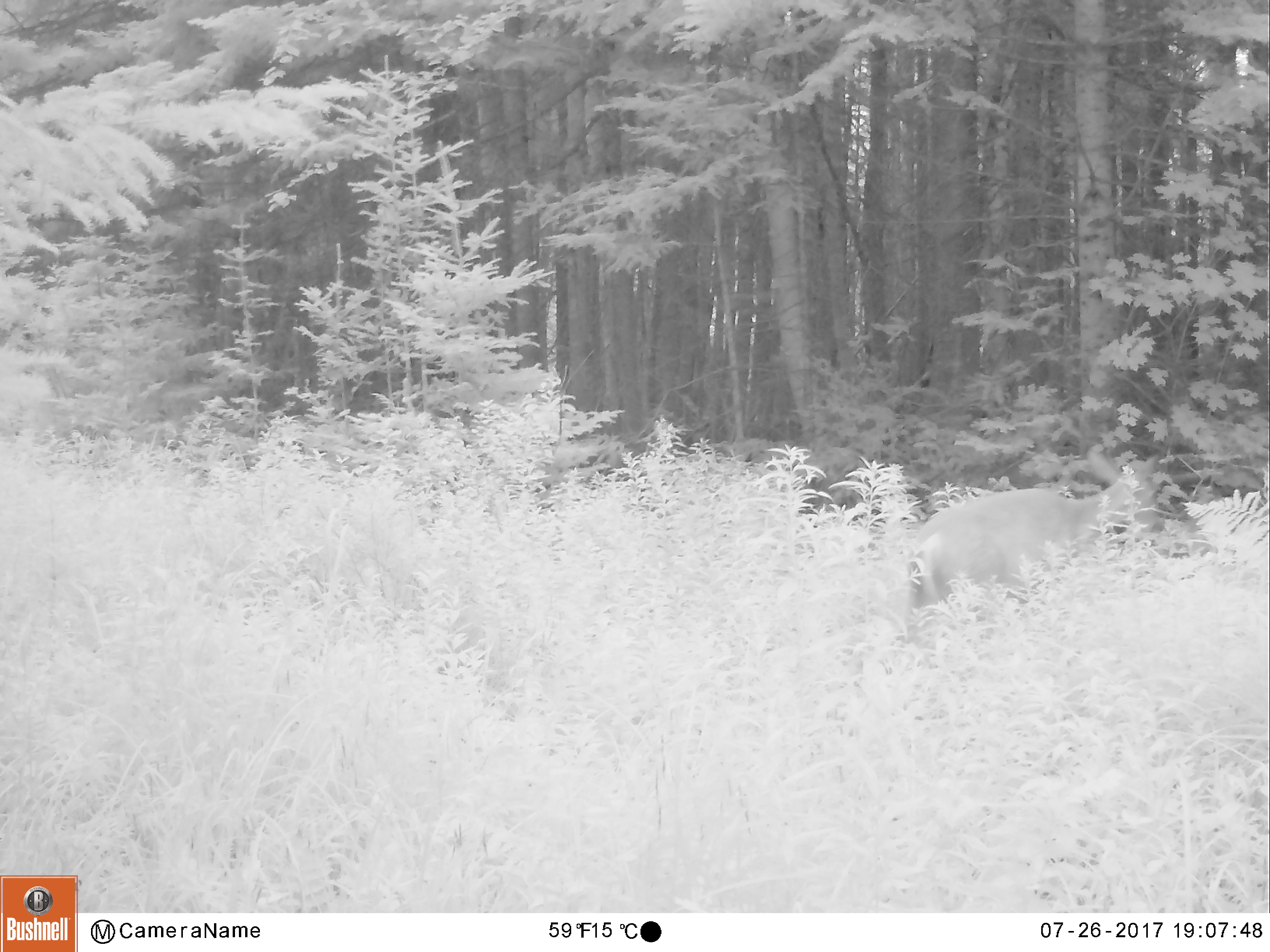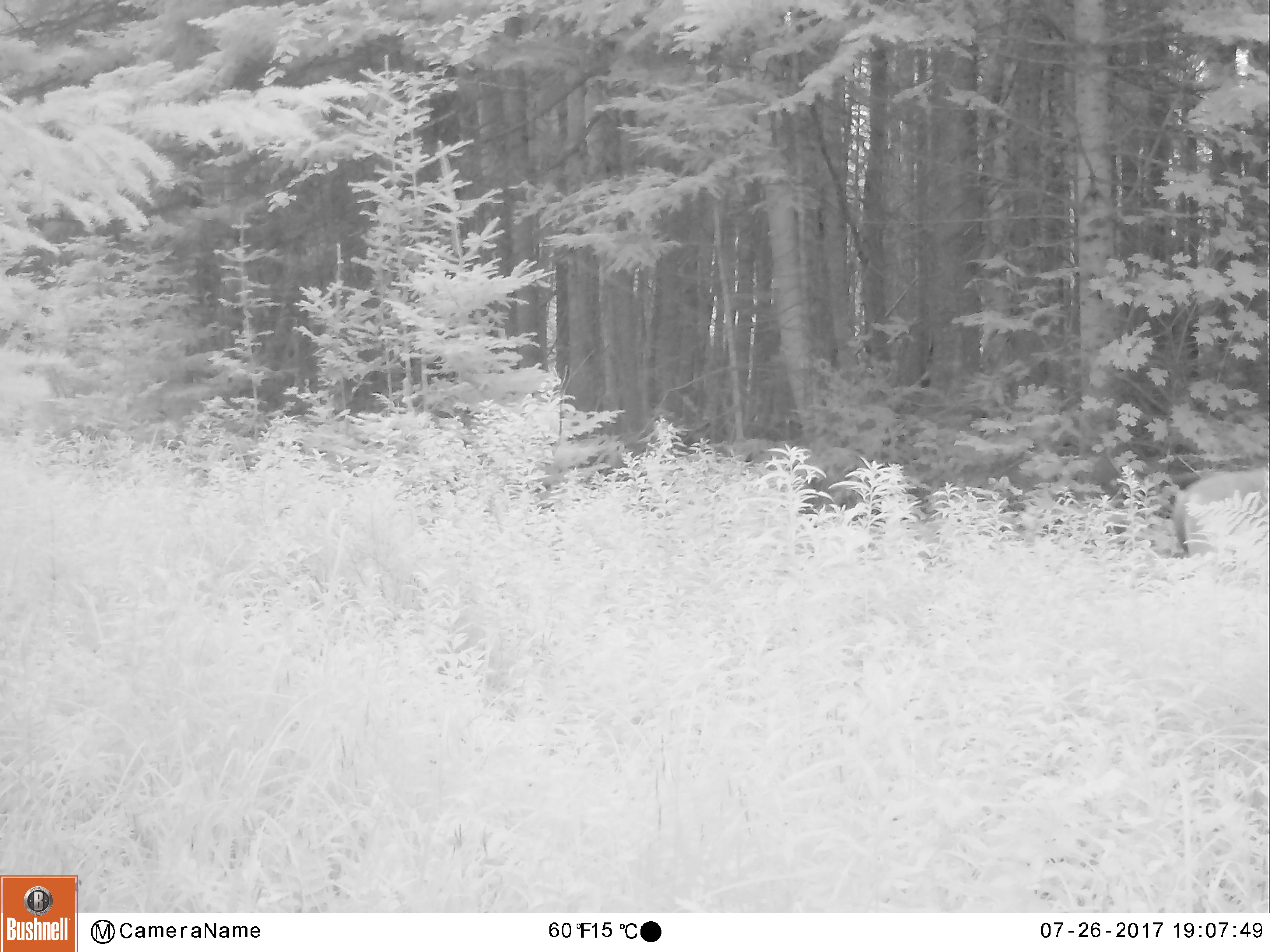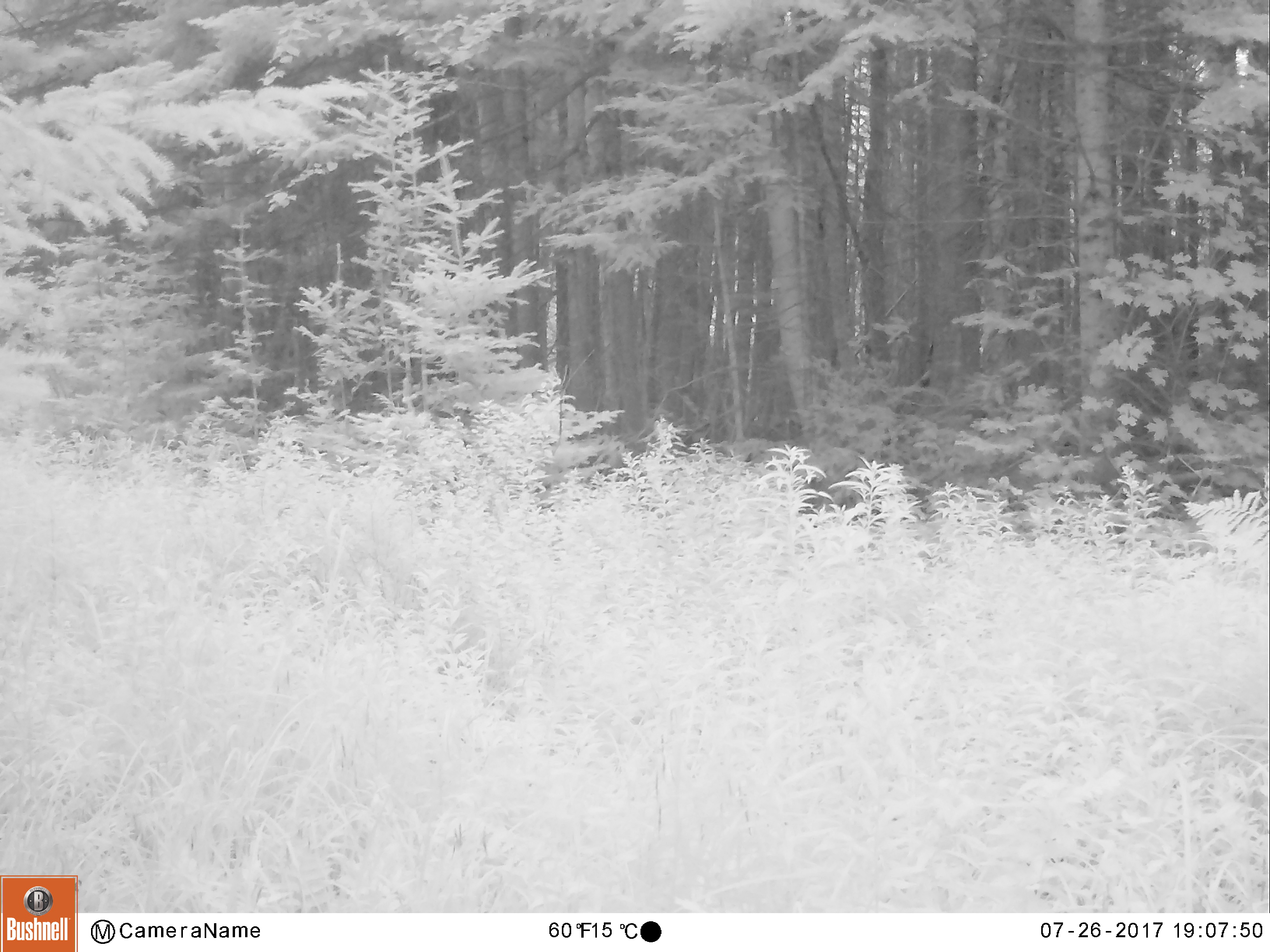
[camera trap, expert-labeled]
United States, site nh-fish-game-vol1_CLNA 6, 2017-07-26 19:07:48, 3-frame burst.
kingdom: Animalia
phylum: Chordata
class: Mammalia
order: Artiodactyla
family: Cervidae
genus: Odocoileus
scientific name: Odocoileus virginianus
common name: white-tailed deer